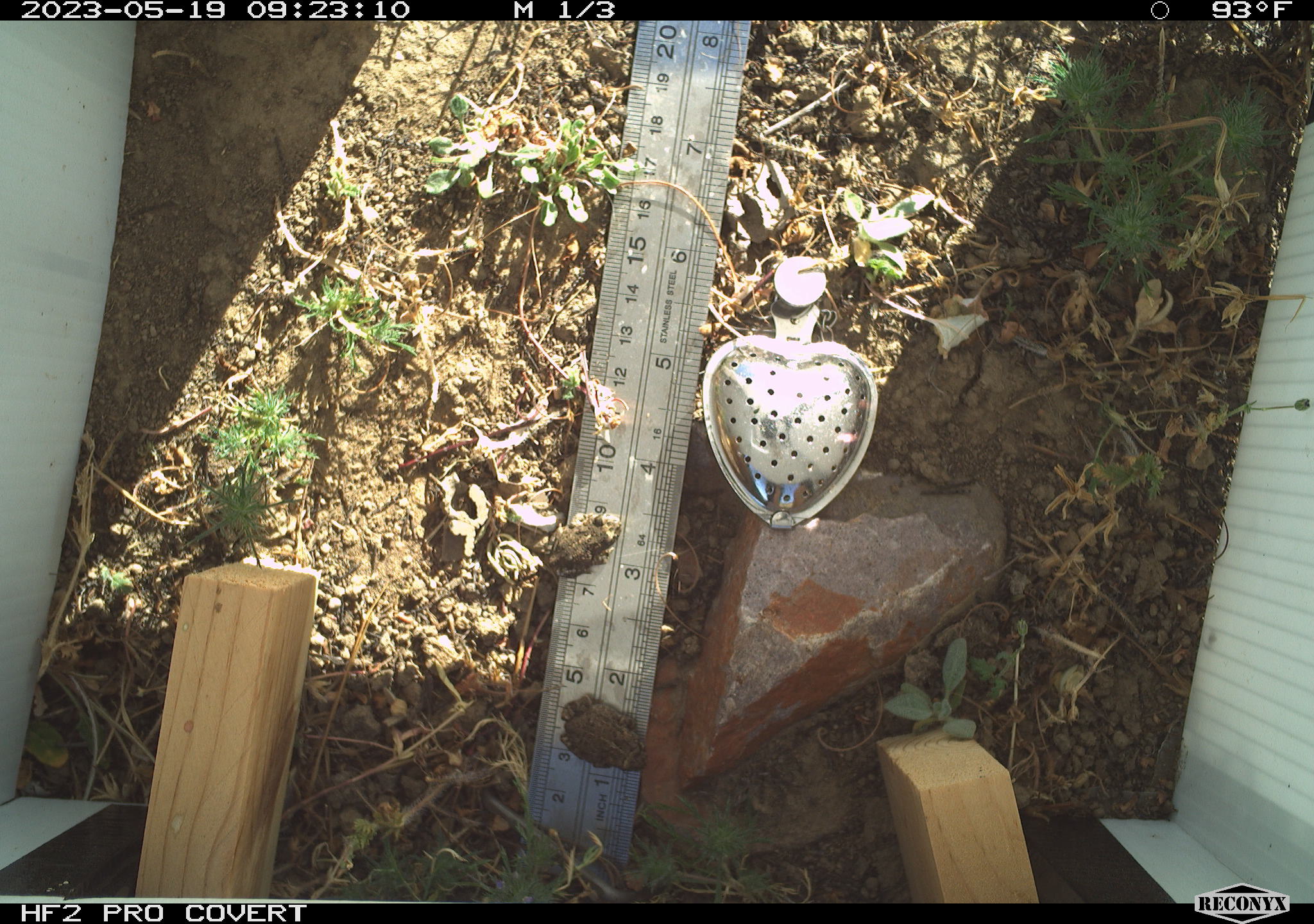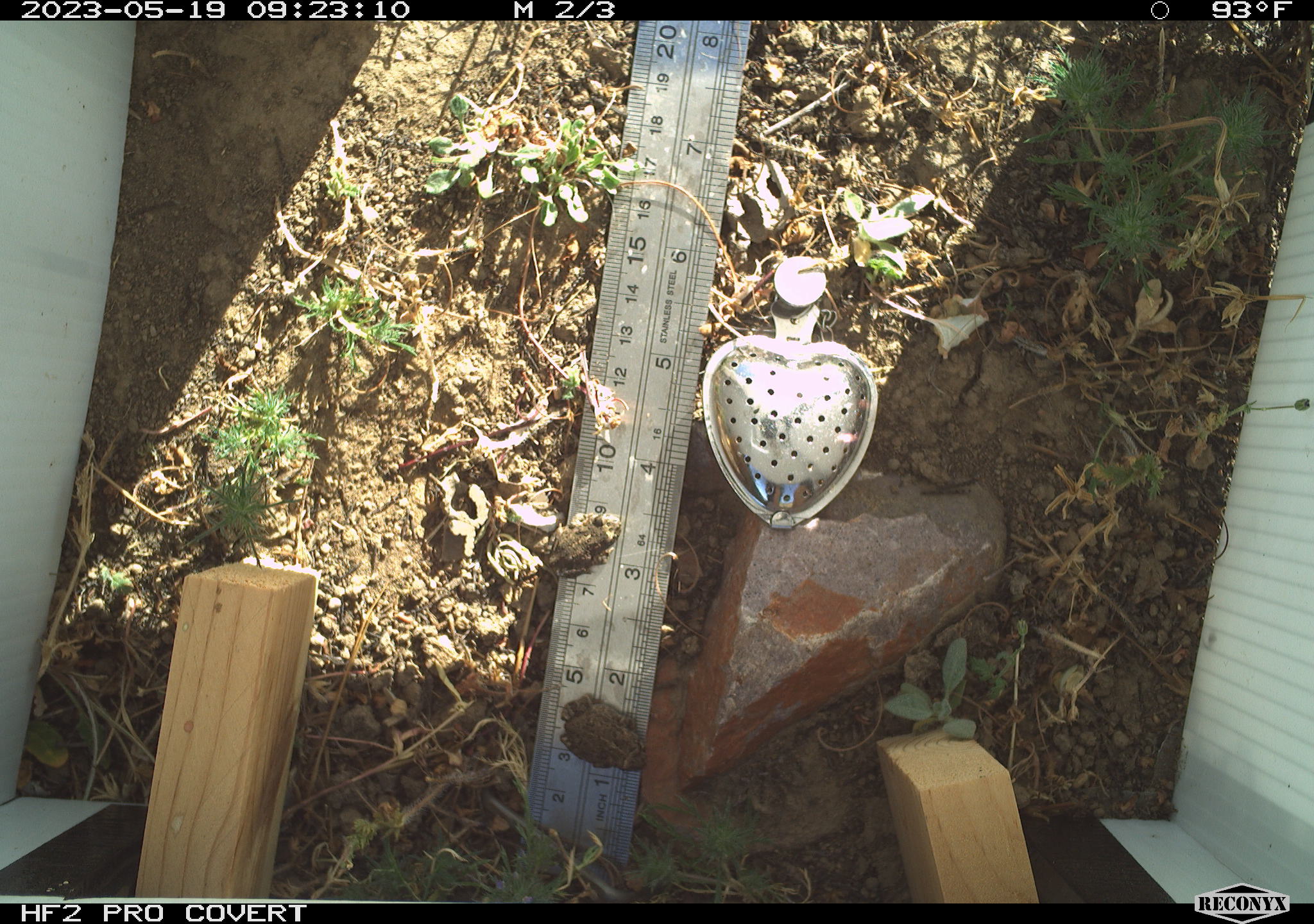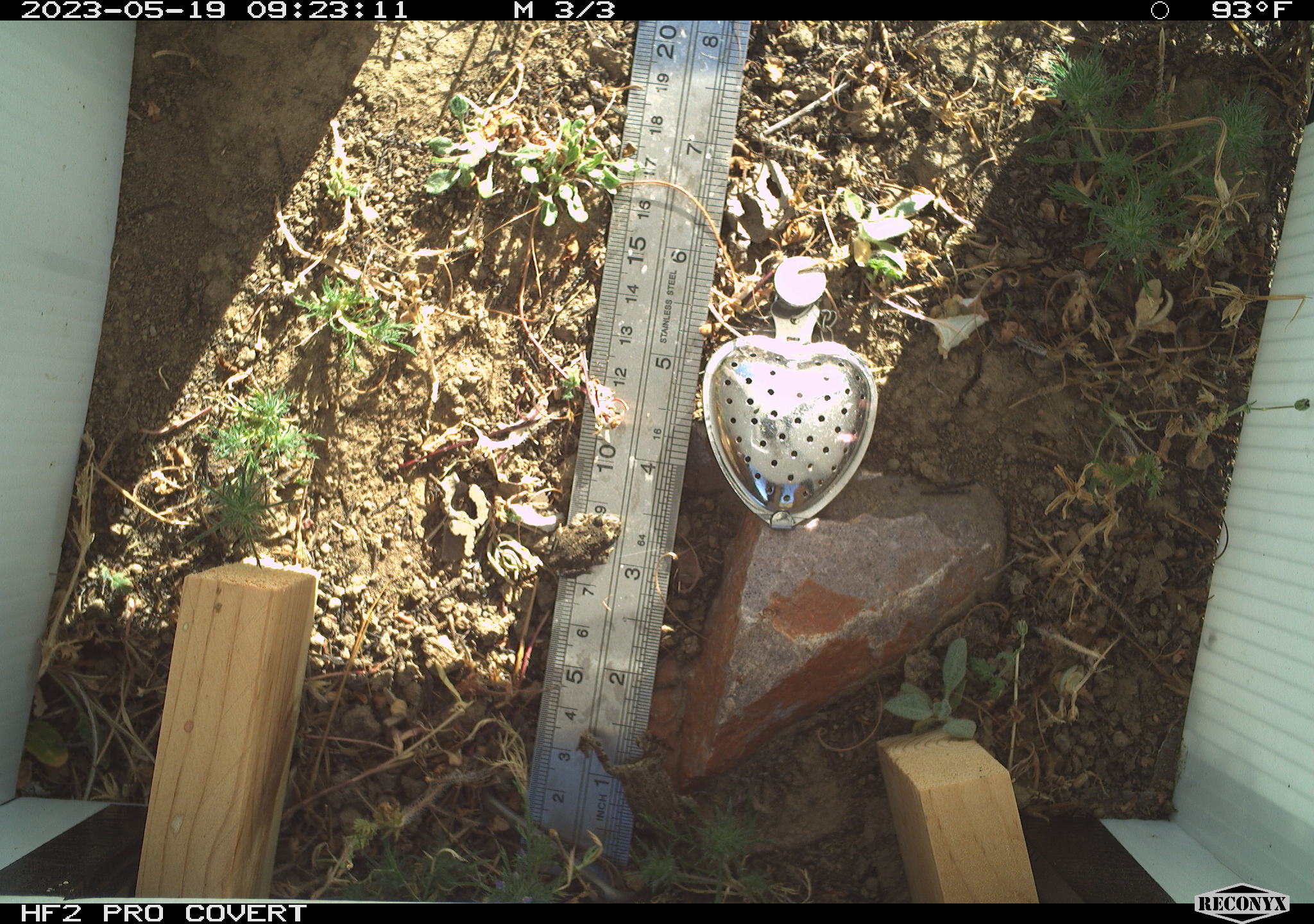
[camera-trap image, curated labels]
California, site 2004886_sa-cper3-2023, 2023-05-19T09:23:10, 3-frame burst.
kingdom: Animalia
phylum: Chordata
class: Amphibia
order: Anura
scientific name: Anura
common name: frogs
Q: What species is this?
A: Frogs (Anura).